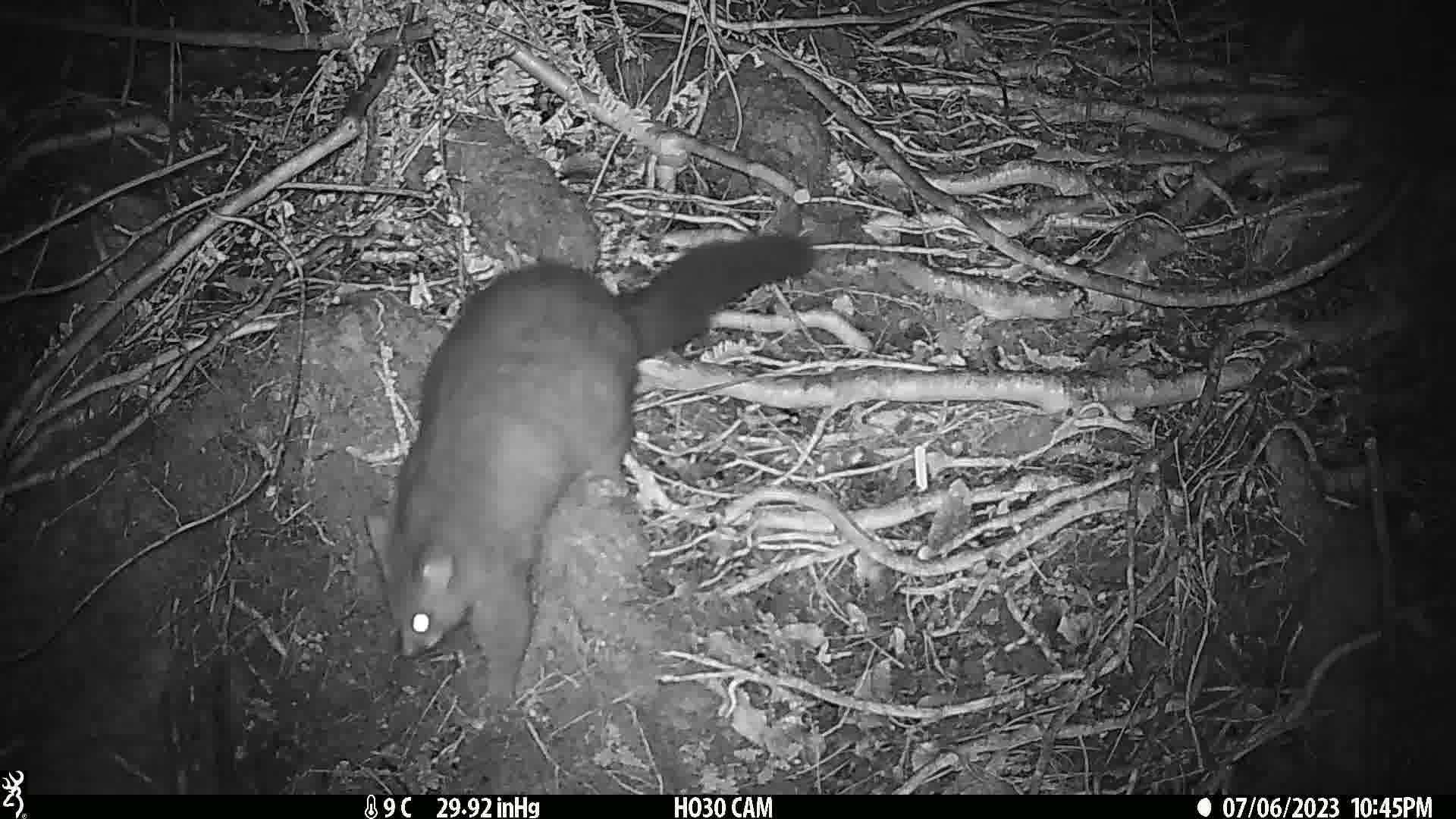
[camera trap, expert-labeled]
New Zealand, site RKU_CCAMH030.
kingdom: Animalia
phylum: Chordata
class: Mammalia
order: Diprotodontia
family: Phalangeridae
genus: Trichosurus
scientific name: Trichosurus vulpecula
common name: common brushtail possum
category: possum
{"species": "possum (common brushtail possum) (Trichosurus vulpecula)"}